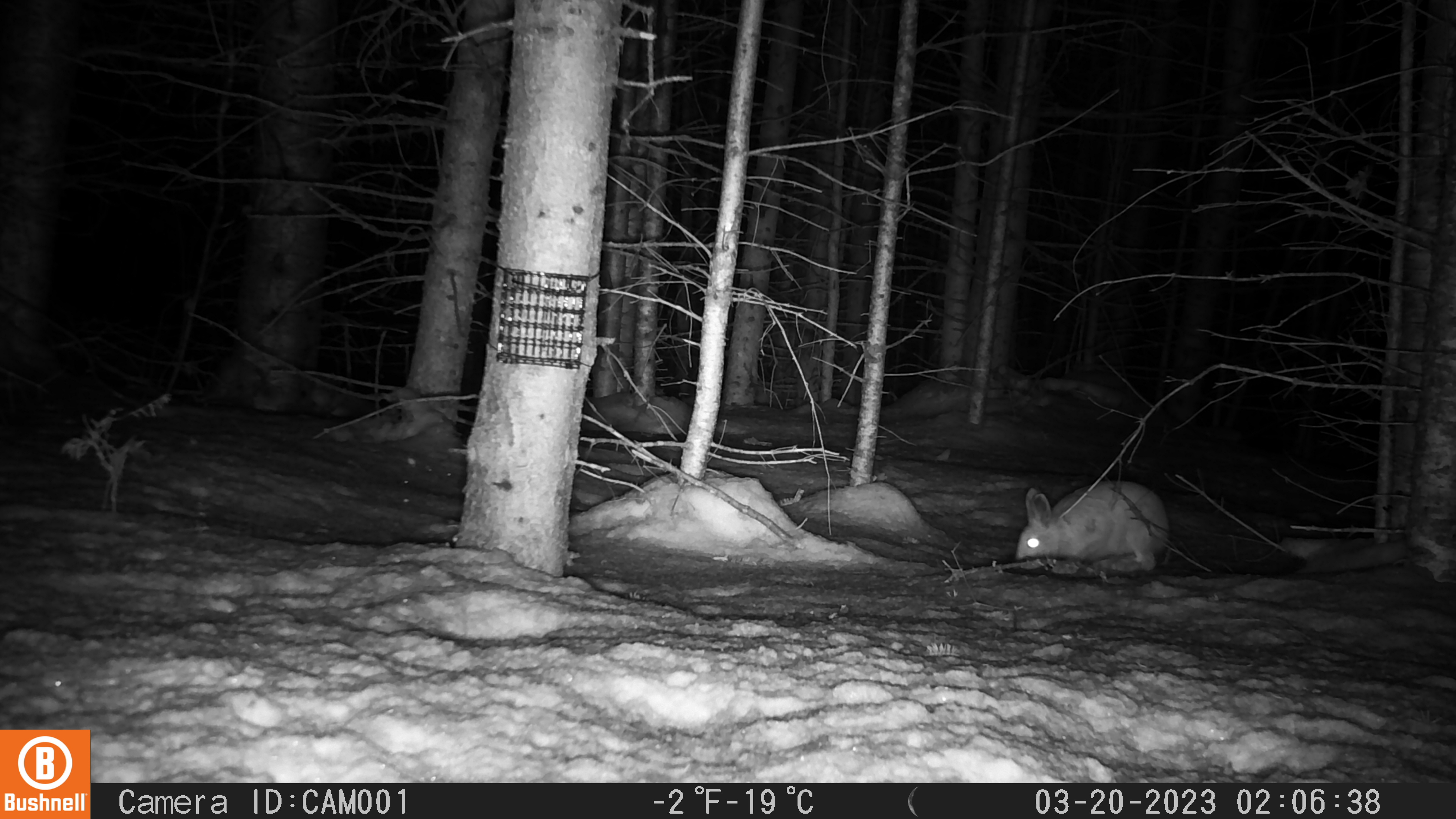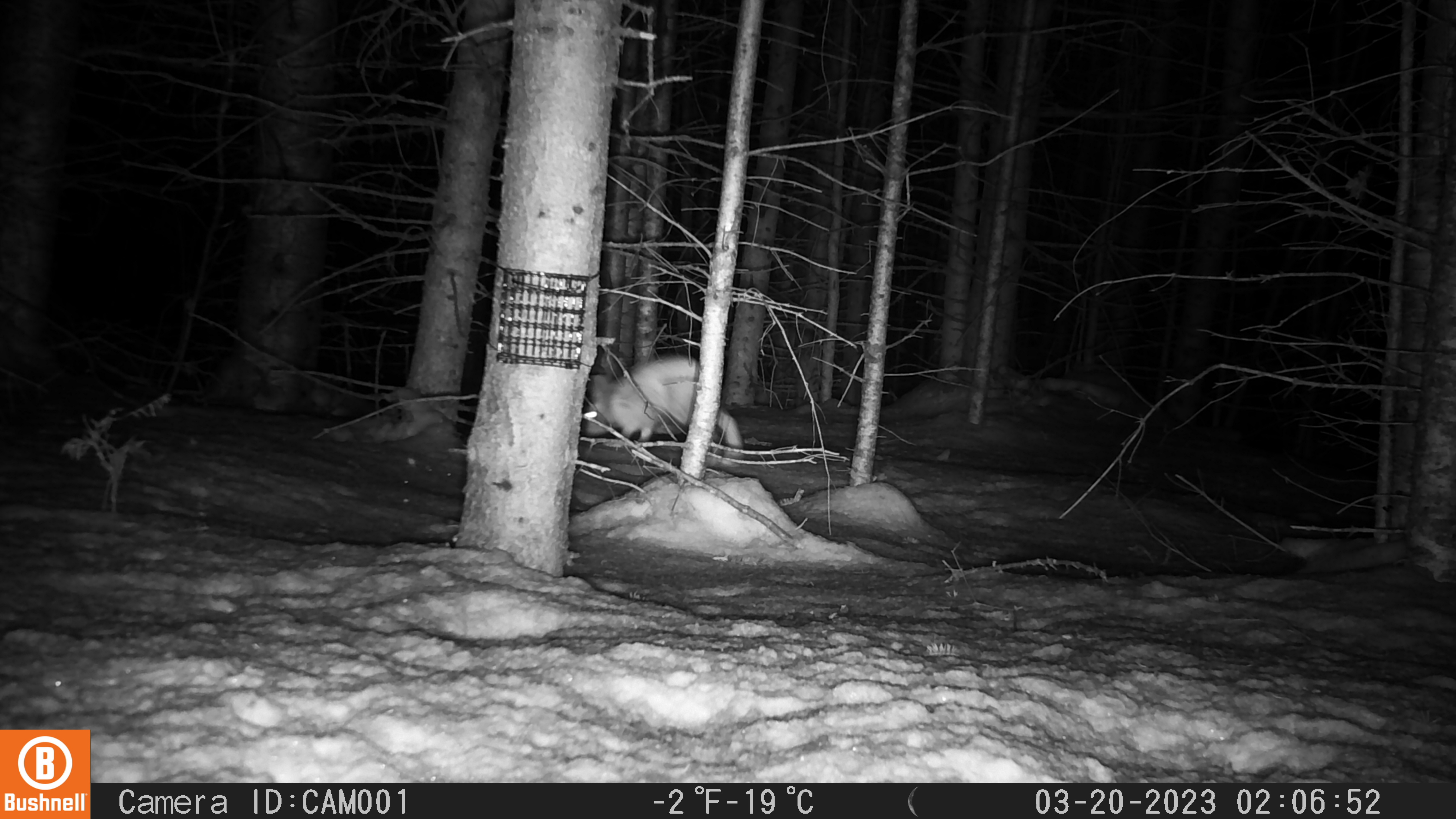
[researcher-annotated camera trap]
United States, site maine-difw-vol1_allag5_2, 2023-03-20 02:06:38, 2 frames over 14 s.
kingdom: Animalia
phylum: Chordata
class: Mammalia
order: Lagomorpha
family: Leporidae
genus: Lepus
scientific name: Lepus americanus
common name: snowshoe hare